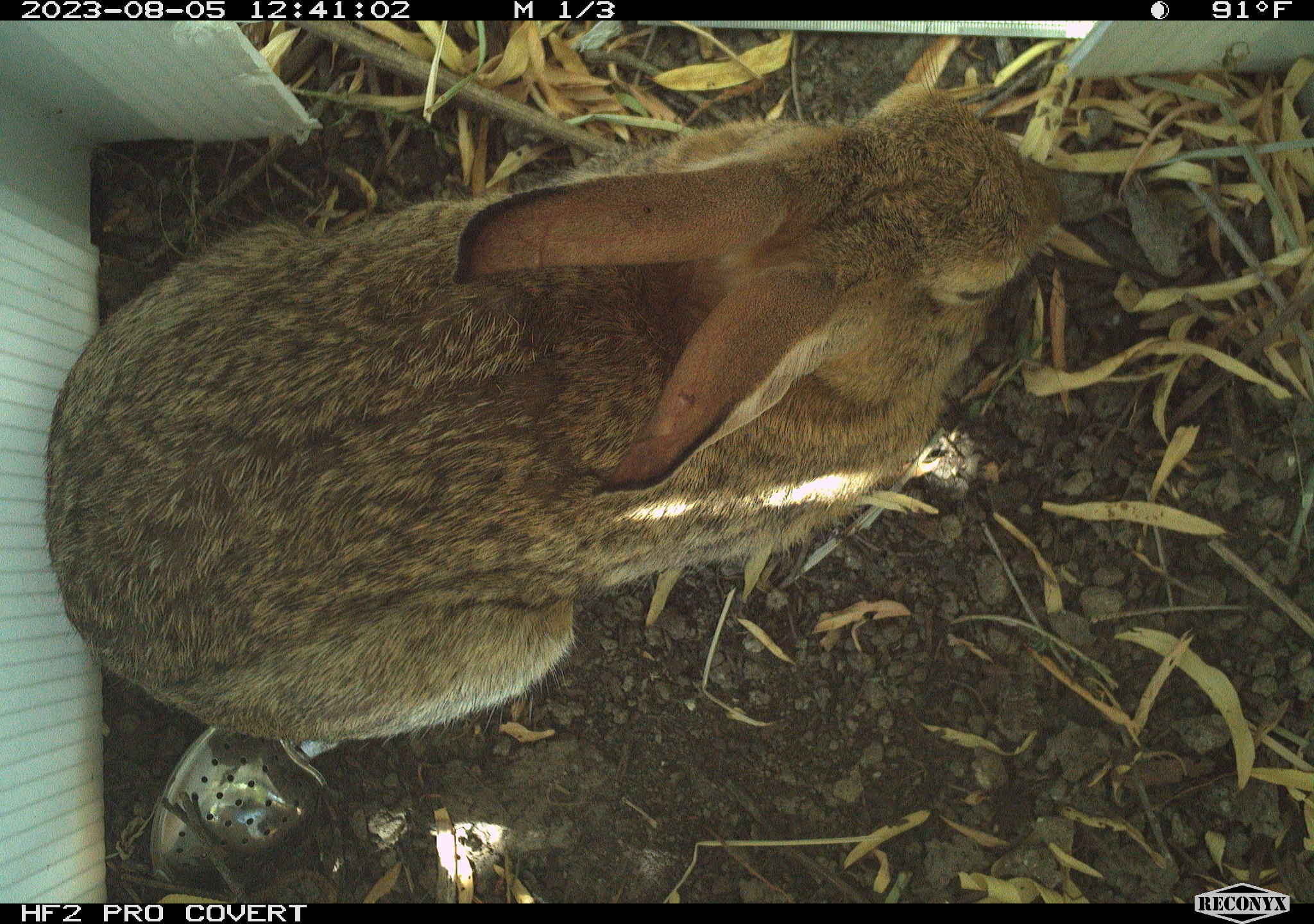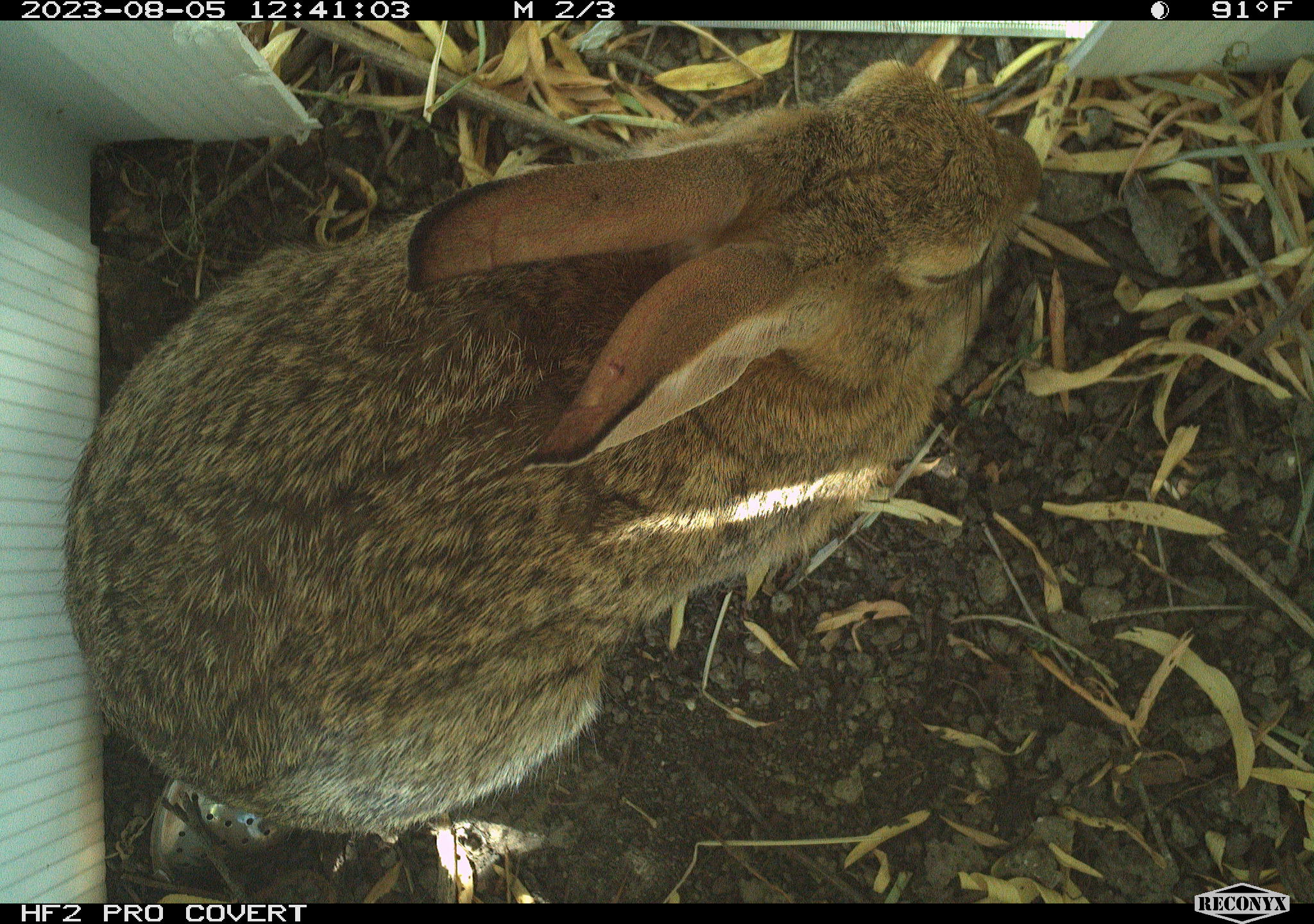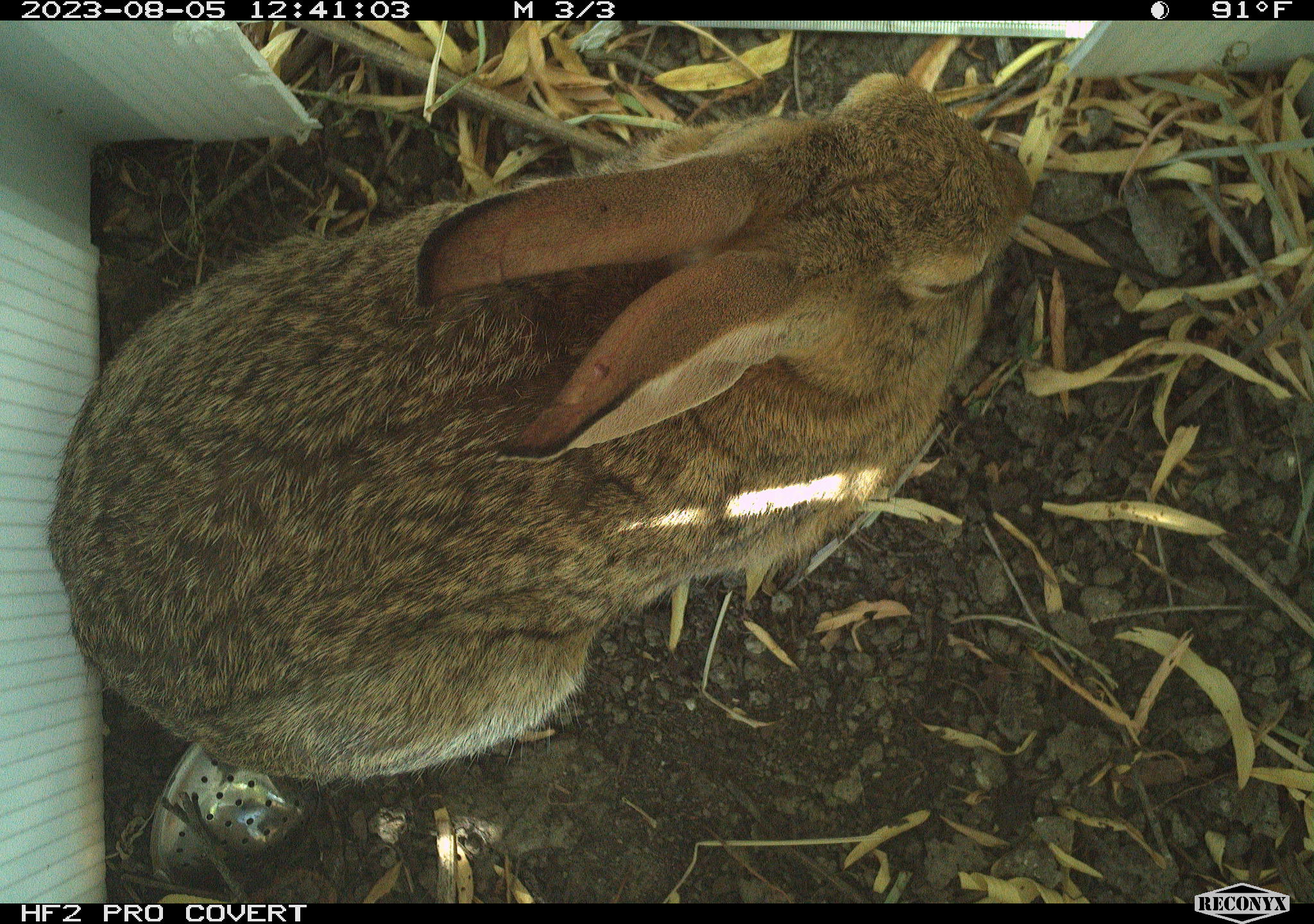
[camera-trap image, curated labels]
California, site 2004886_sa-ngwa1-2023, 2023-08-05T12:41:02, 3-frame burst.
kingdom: Animalia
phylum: Chordata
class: Mammalia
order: Lagomorpha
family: Leporidae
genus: Sylvilagus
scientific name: Sylvilagus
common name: cottontail rabbits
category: sylvilagus species